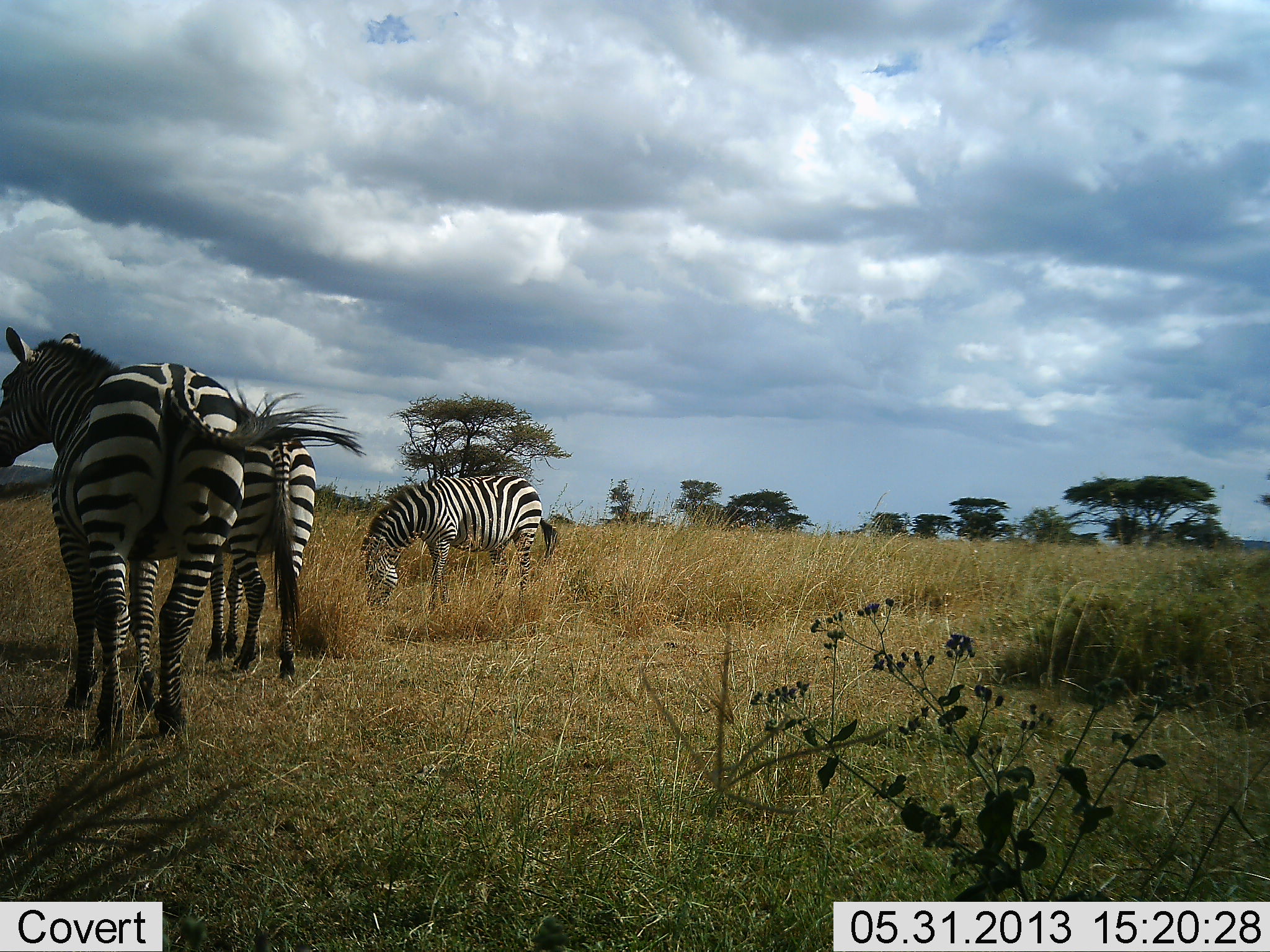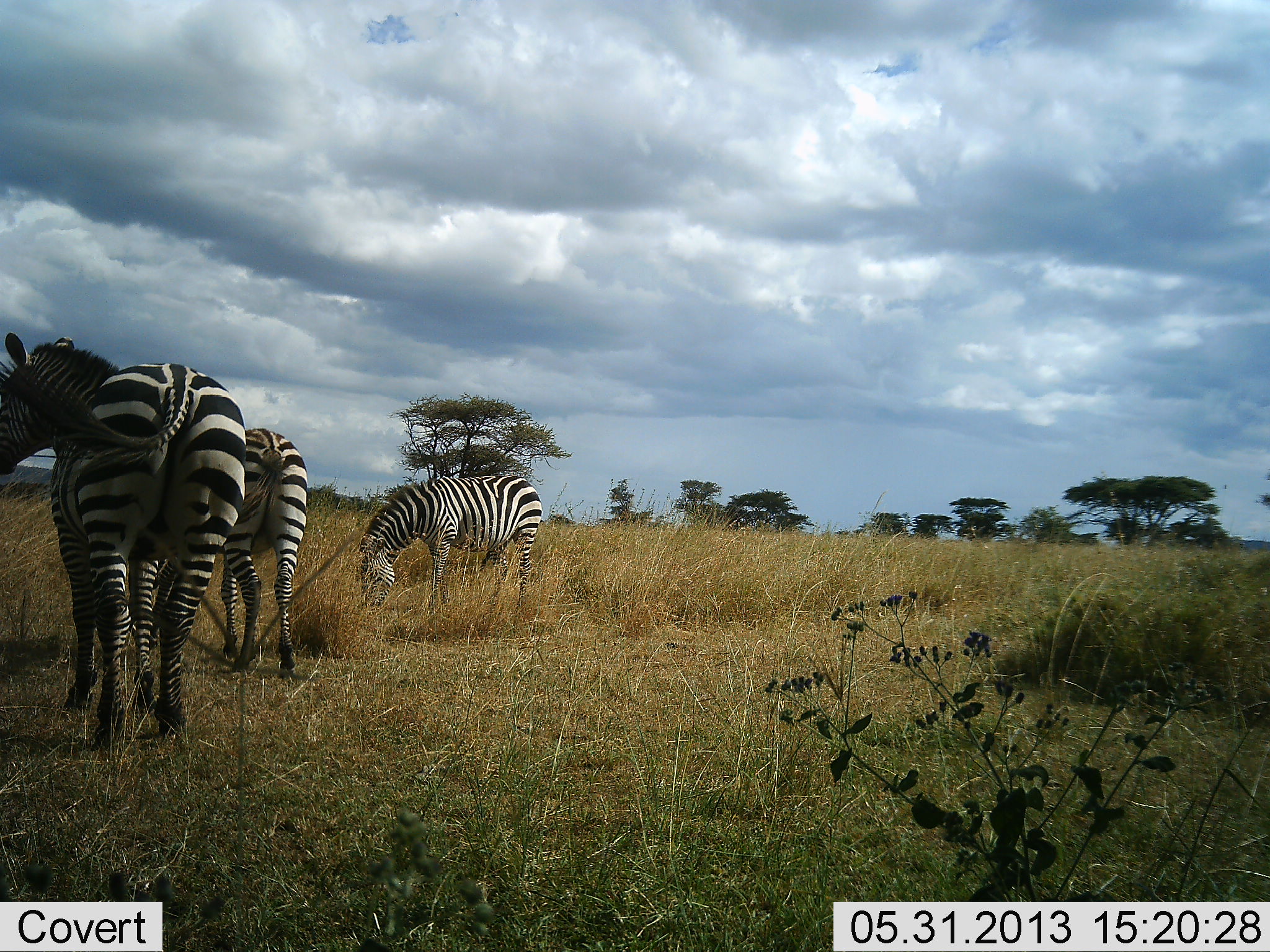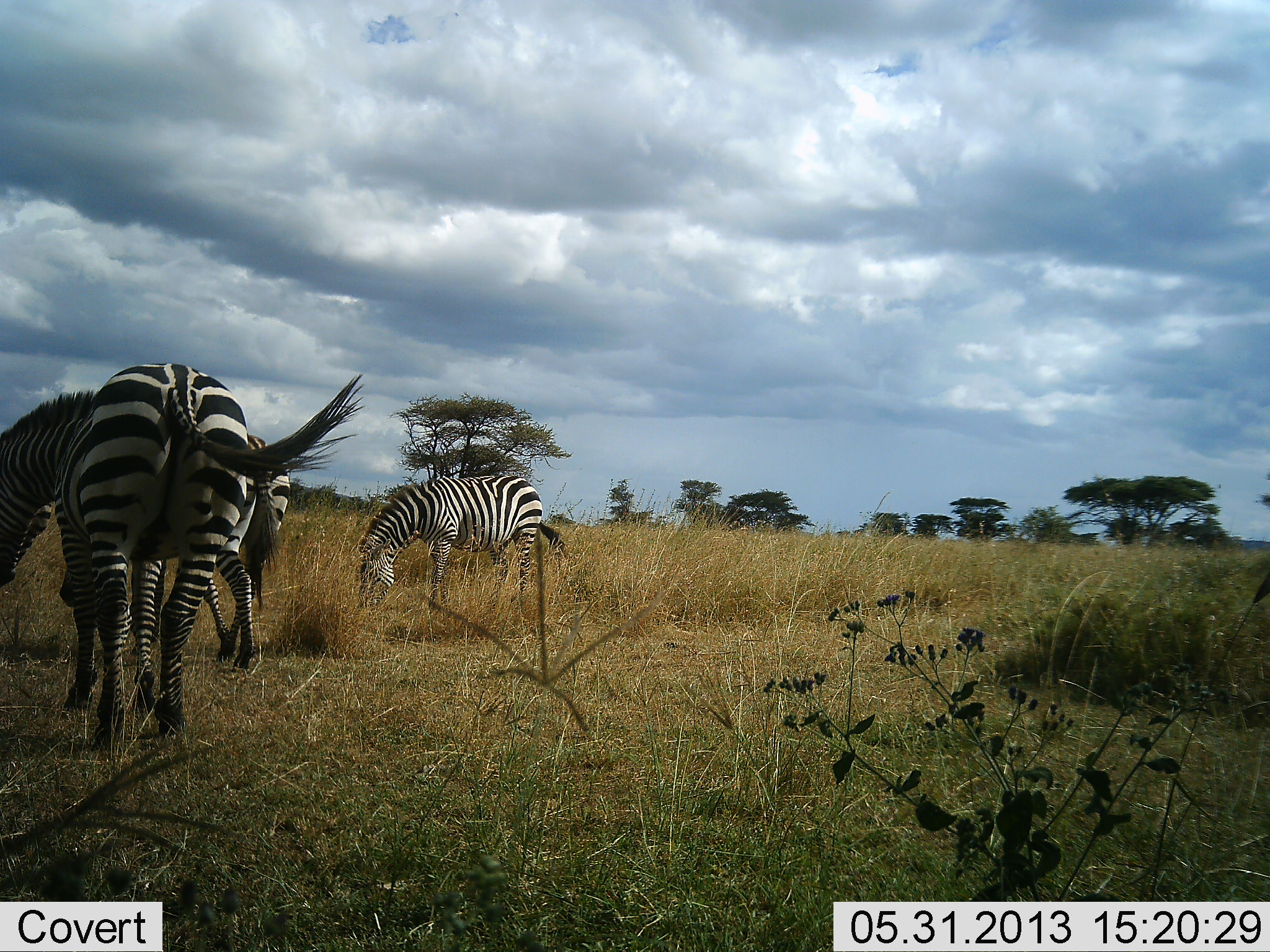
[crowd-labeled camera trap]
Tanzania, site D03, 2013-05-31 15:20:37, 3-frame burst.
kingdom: Animalia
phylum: Chordata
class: Mammalia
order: Perissodactyla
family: Equidae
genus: Equus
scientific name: Equus quagga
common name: plains zebra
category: zebra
Zebra (plains zebra) (Equus quagga), count 3. Behavior (volunteer vote fractions): standing 67%, resting 3%, moving 10%, interacting 0%. Young present (vote fraction): 0%. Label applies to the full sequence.